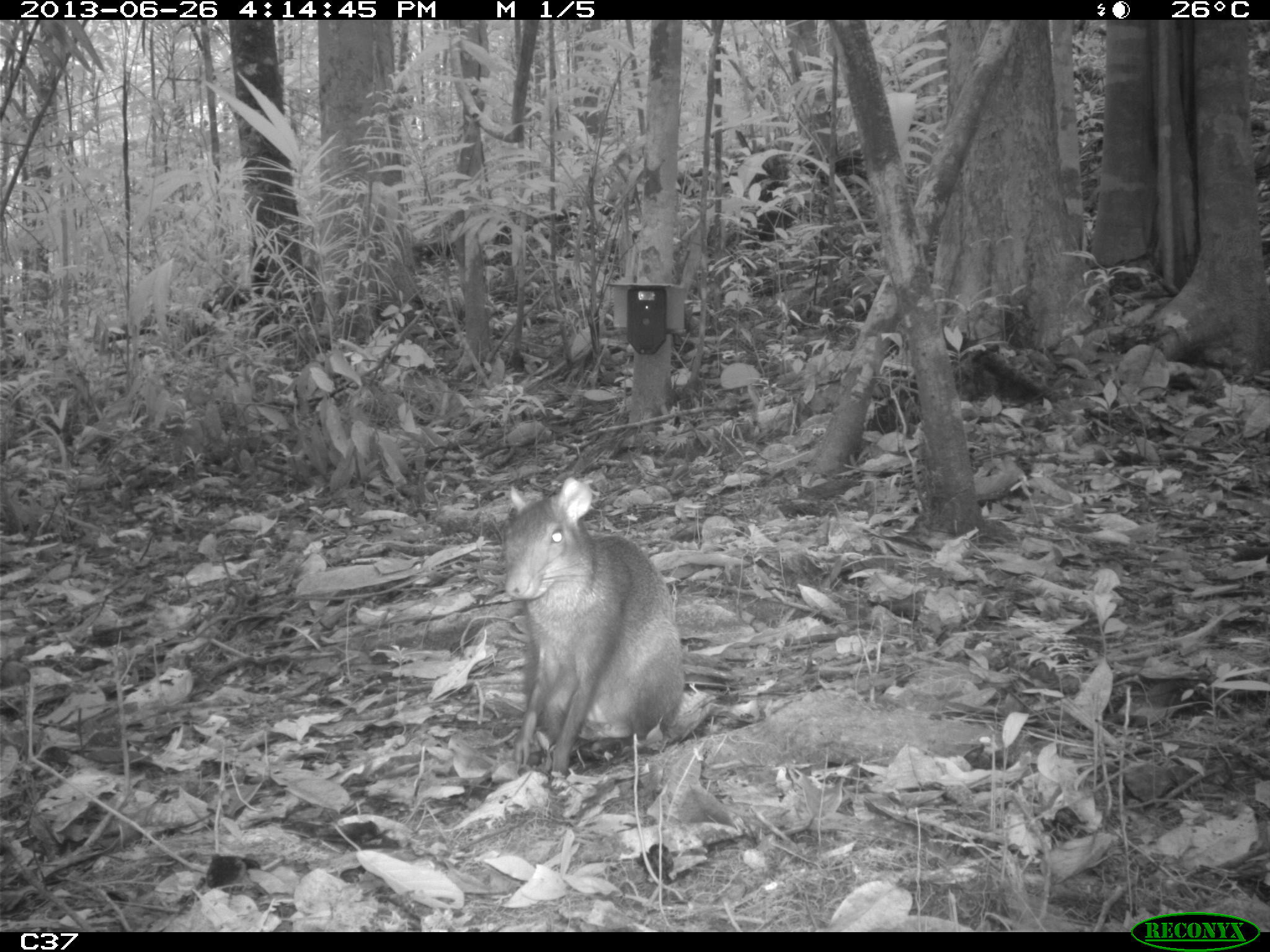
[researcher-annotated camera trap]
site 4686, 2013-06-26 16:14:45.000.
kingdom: Animalia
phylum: Chordata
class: Mammalia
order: Rodentia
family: Dasyproctidae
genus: Dasyprocta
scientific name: Dasyprocta leporina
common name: red-rumped agouti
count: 1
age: adult